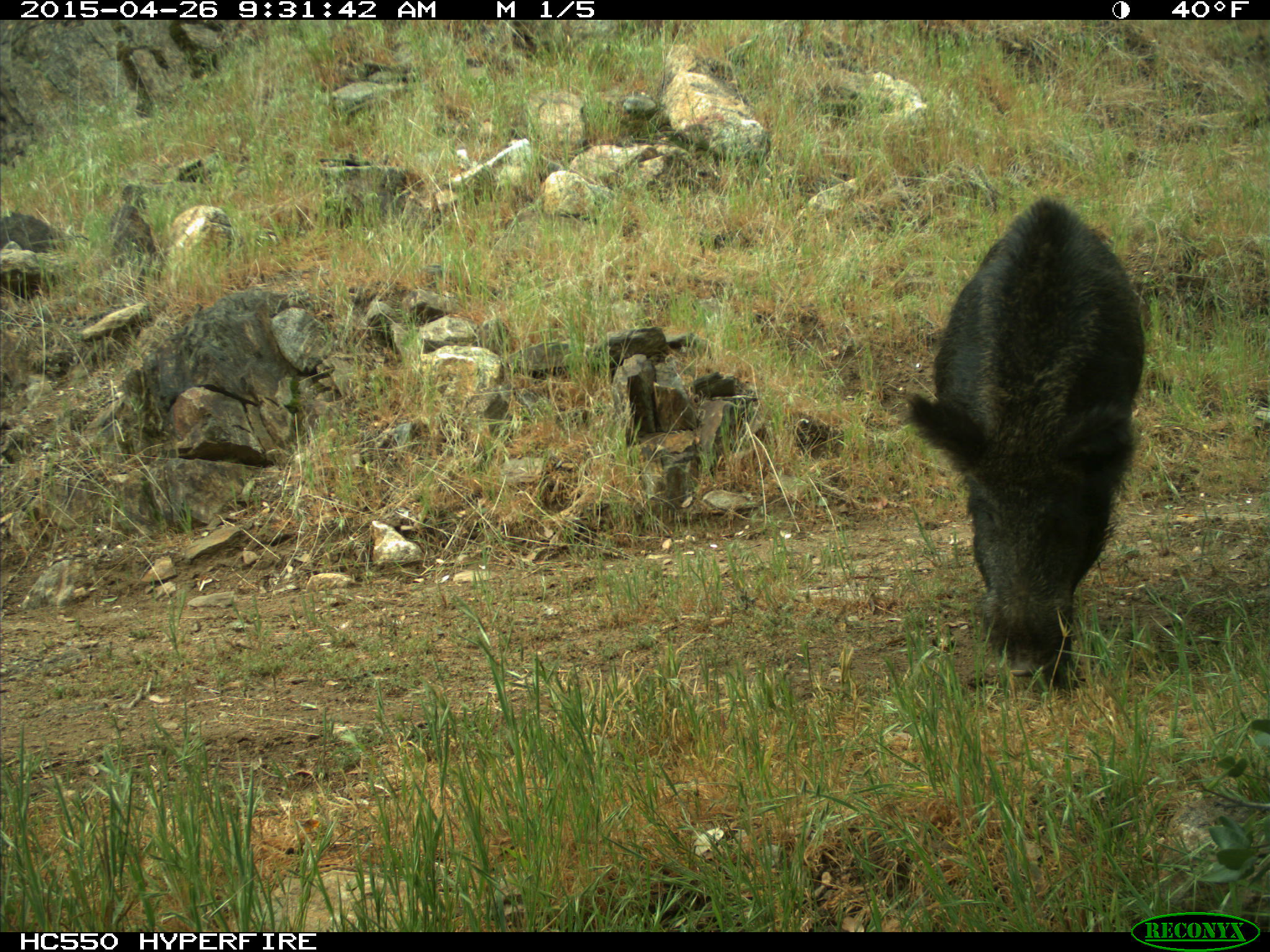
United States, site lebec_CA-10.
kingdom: Animalia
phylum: Chordata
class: Mammalia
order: Artiodactyla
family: Suidae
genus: Sus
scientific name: Sus scrofa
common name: wild boar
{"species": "Sus scrofa (wild boar)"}